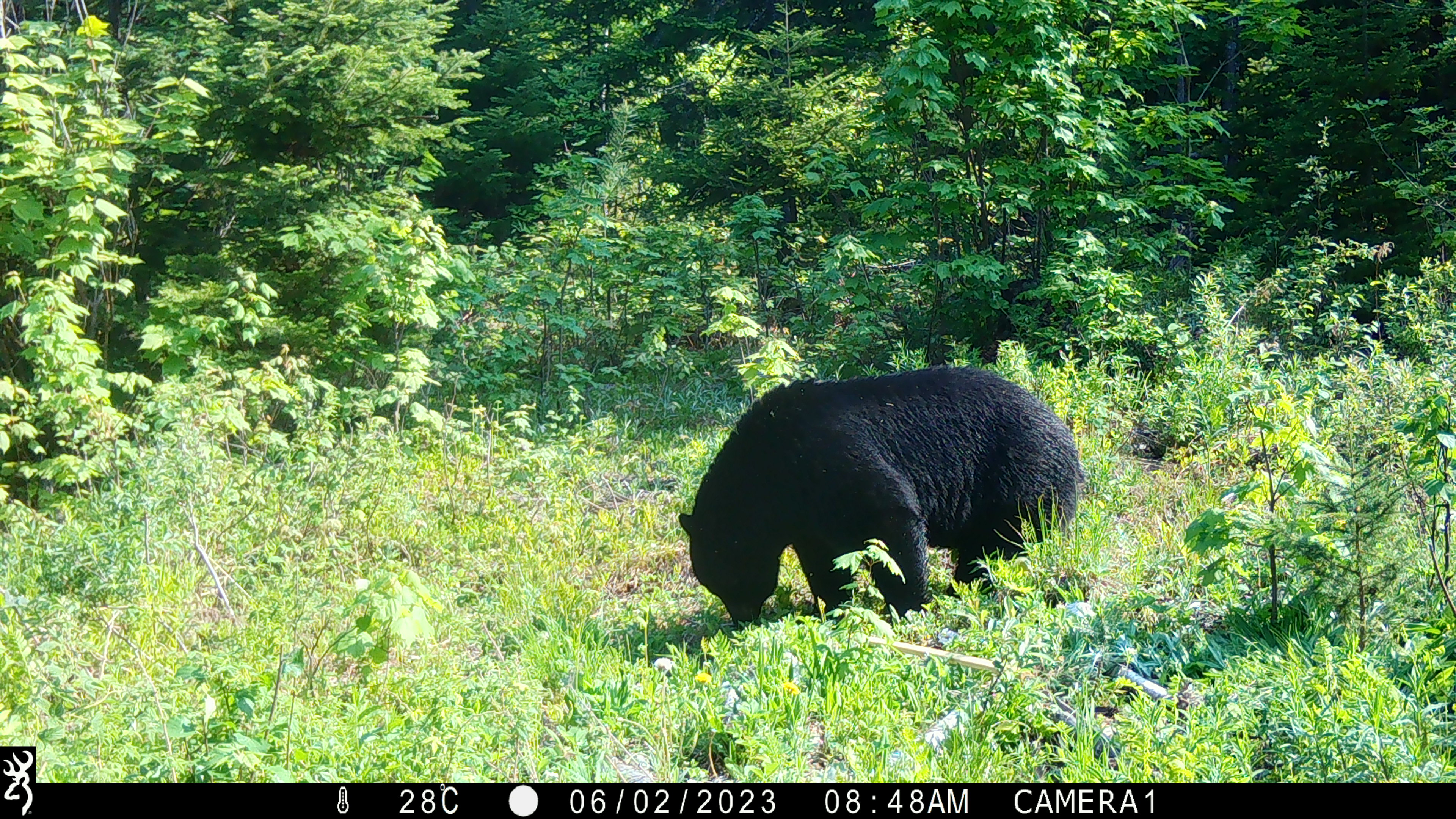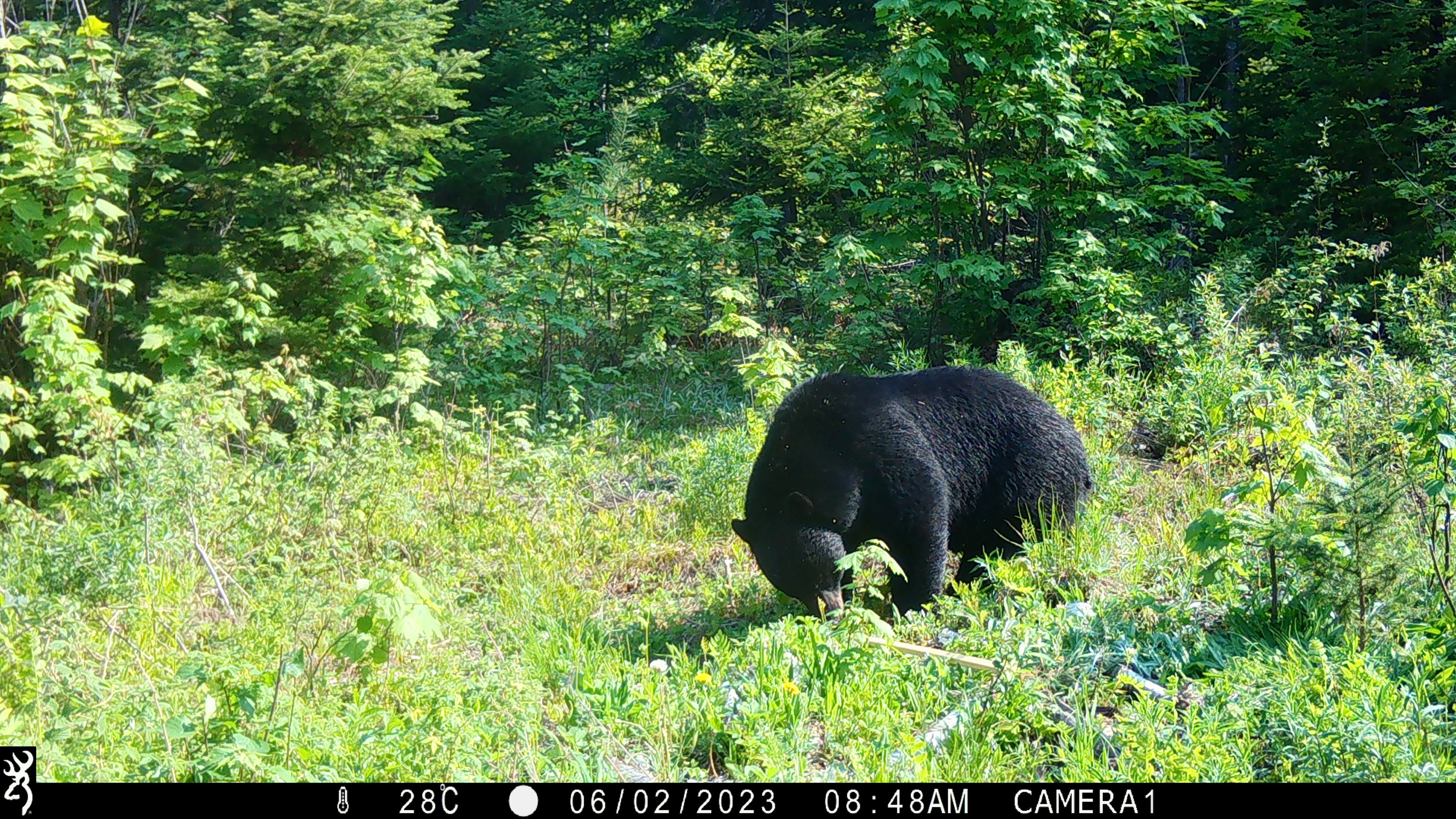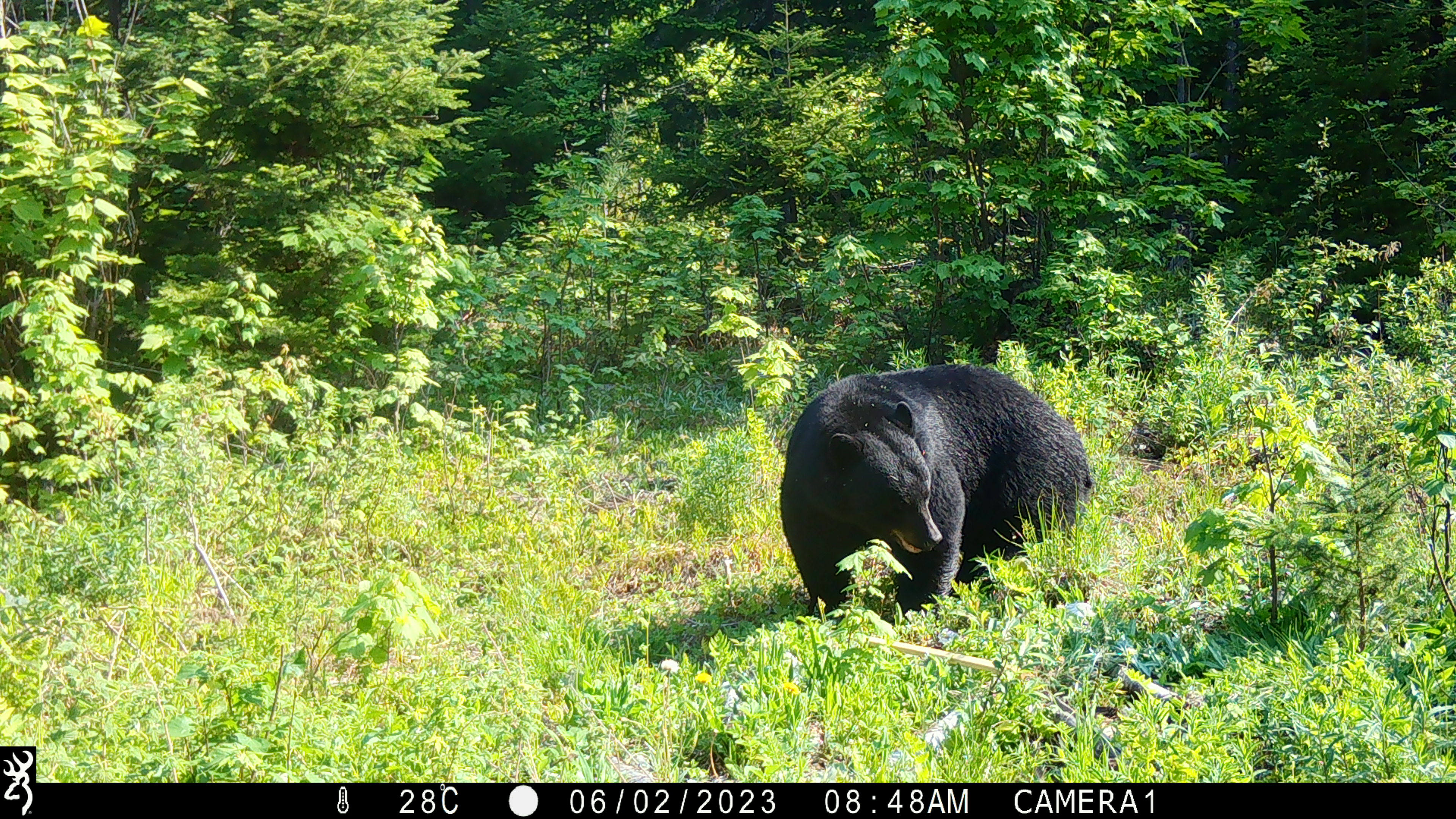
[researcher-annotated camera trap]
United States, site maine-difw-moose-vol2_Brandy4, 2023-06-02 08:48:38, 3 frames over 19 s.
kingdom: Animalia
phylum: Chordata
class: Mammalia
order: Carnivora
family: Ursidae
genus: Ursus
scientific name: Ursus americanus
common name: black bear